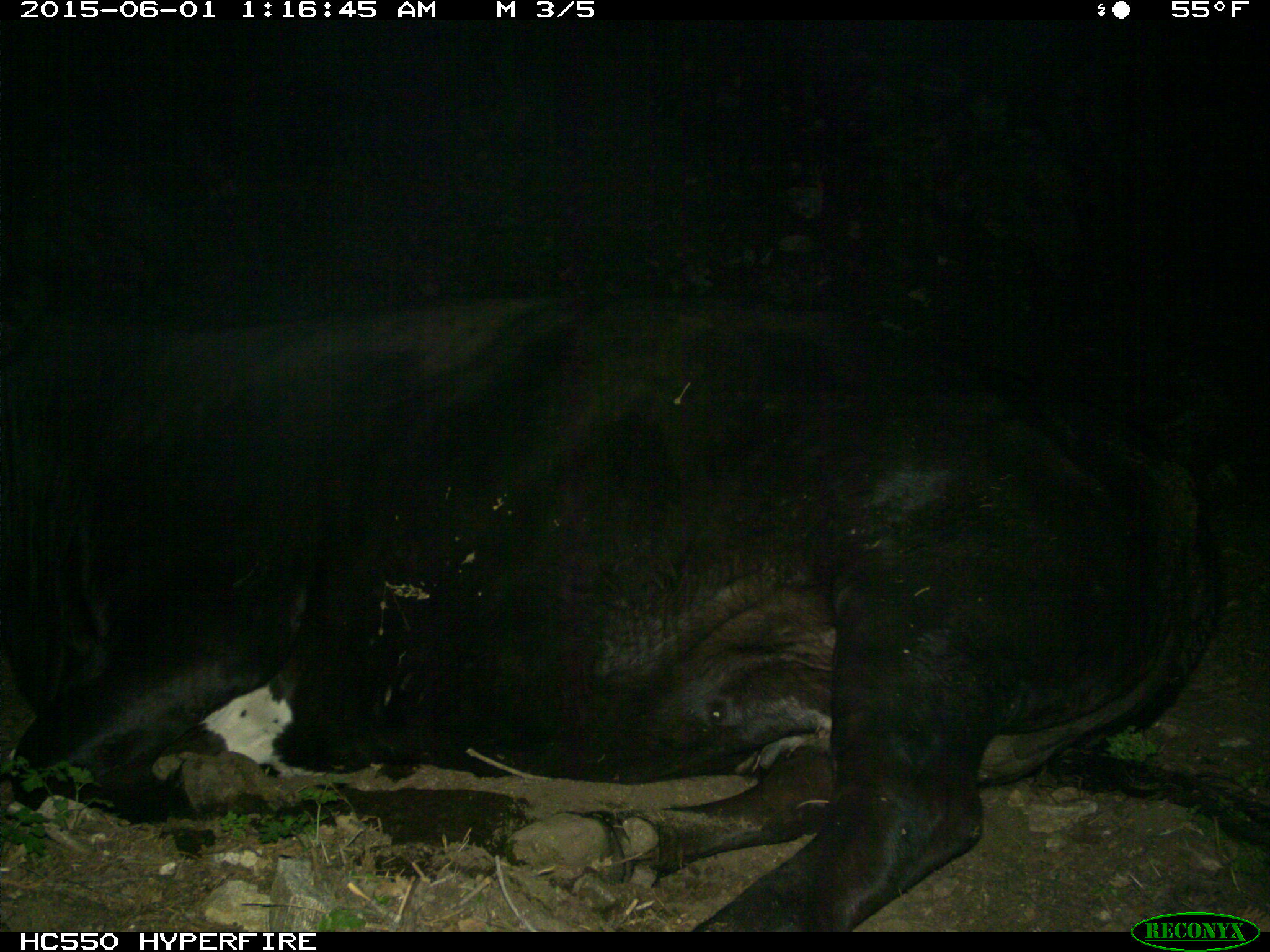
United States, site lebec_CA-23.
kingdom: Animalia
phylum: Chordata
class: Mammalia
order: Artiodactyla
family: Bovidae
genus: Bos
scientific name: Bos taurus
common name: domestic cow